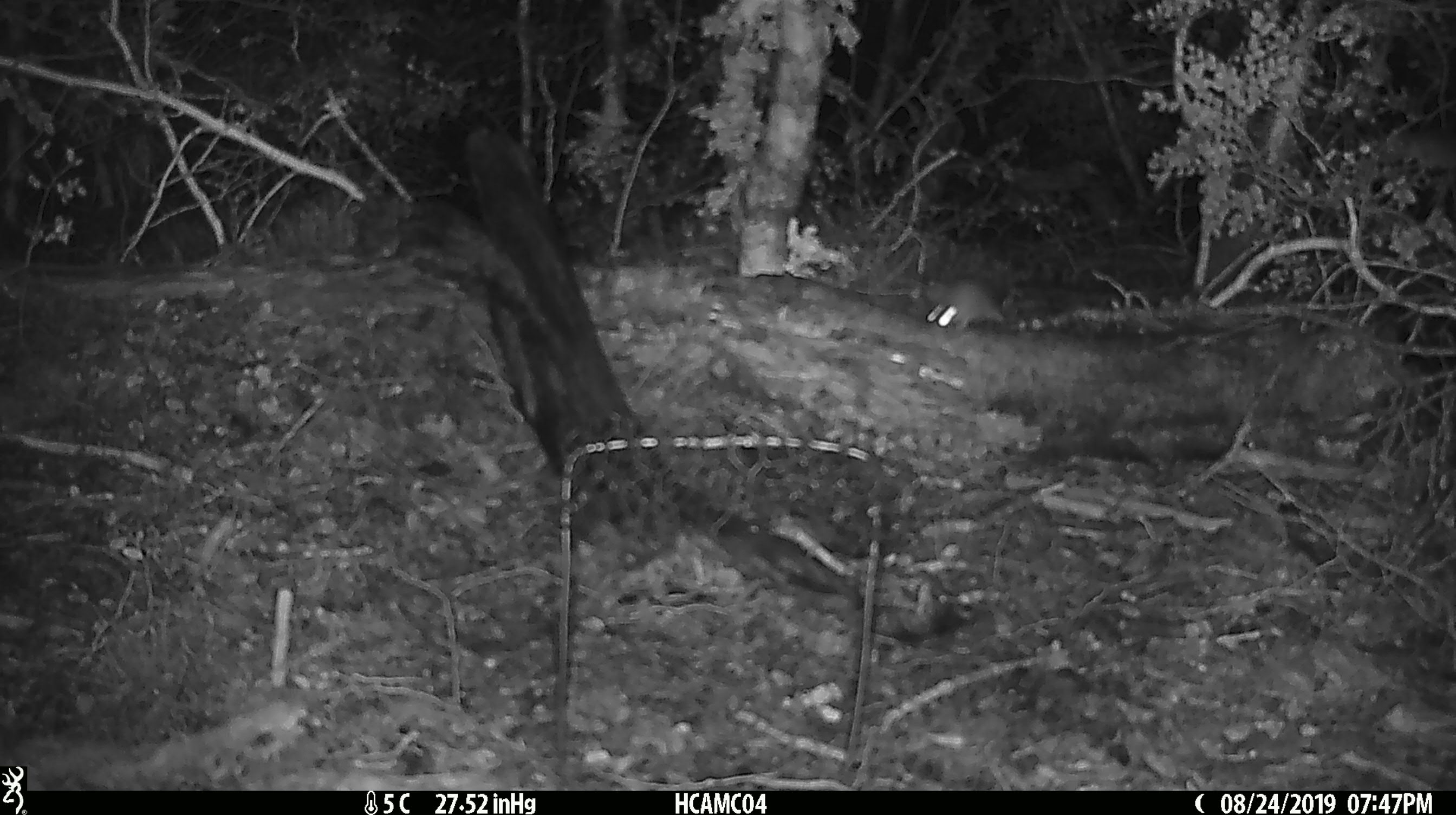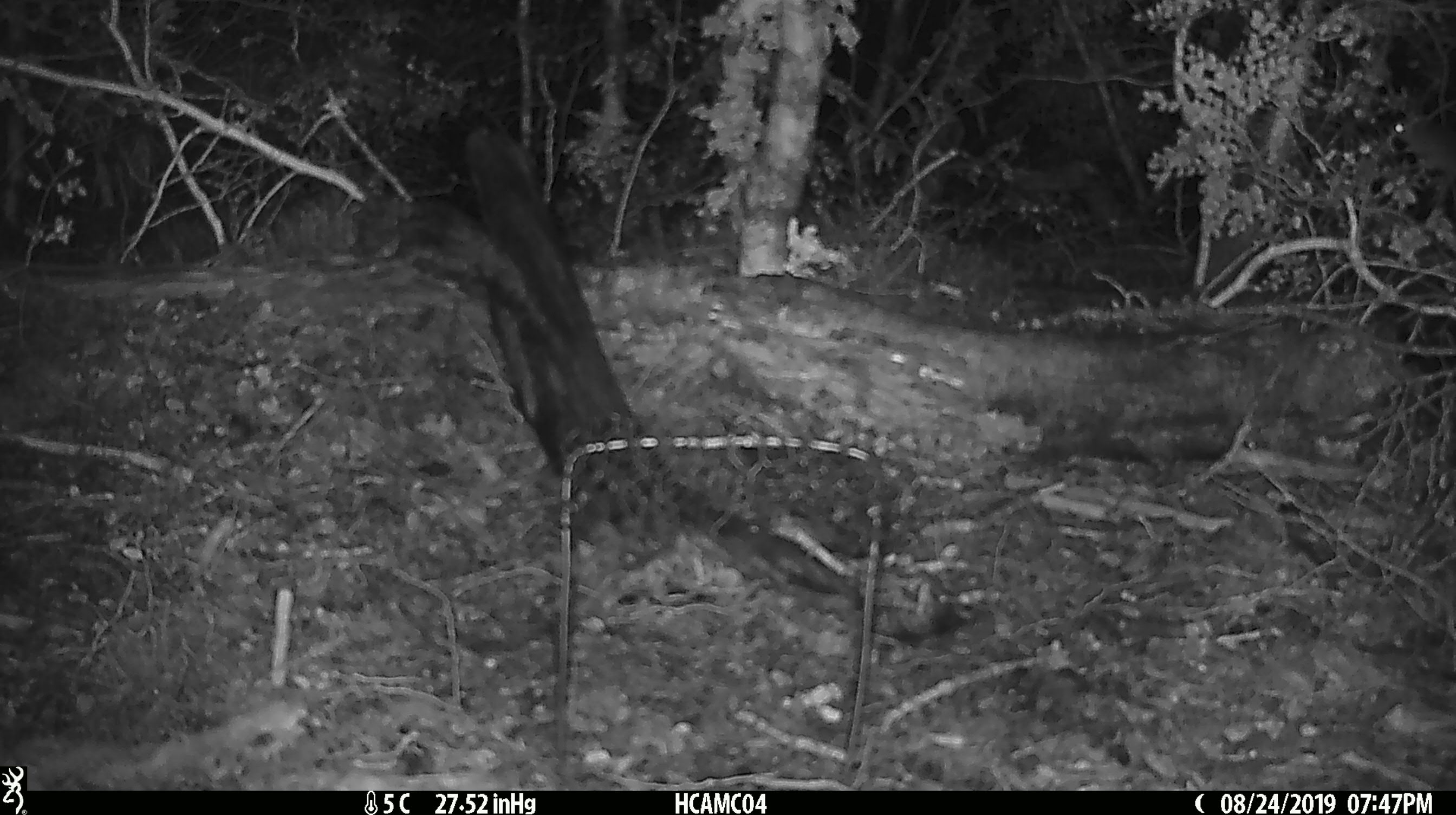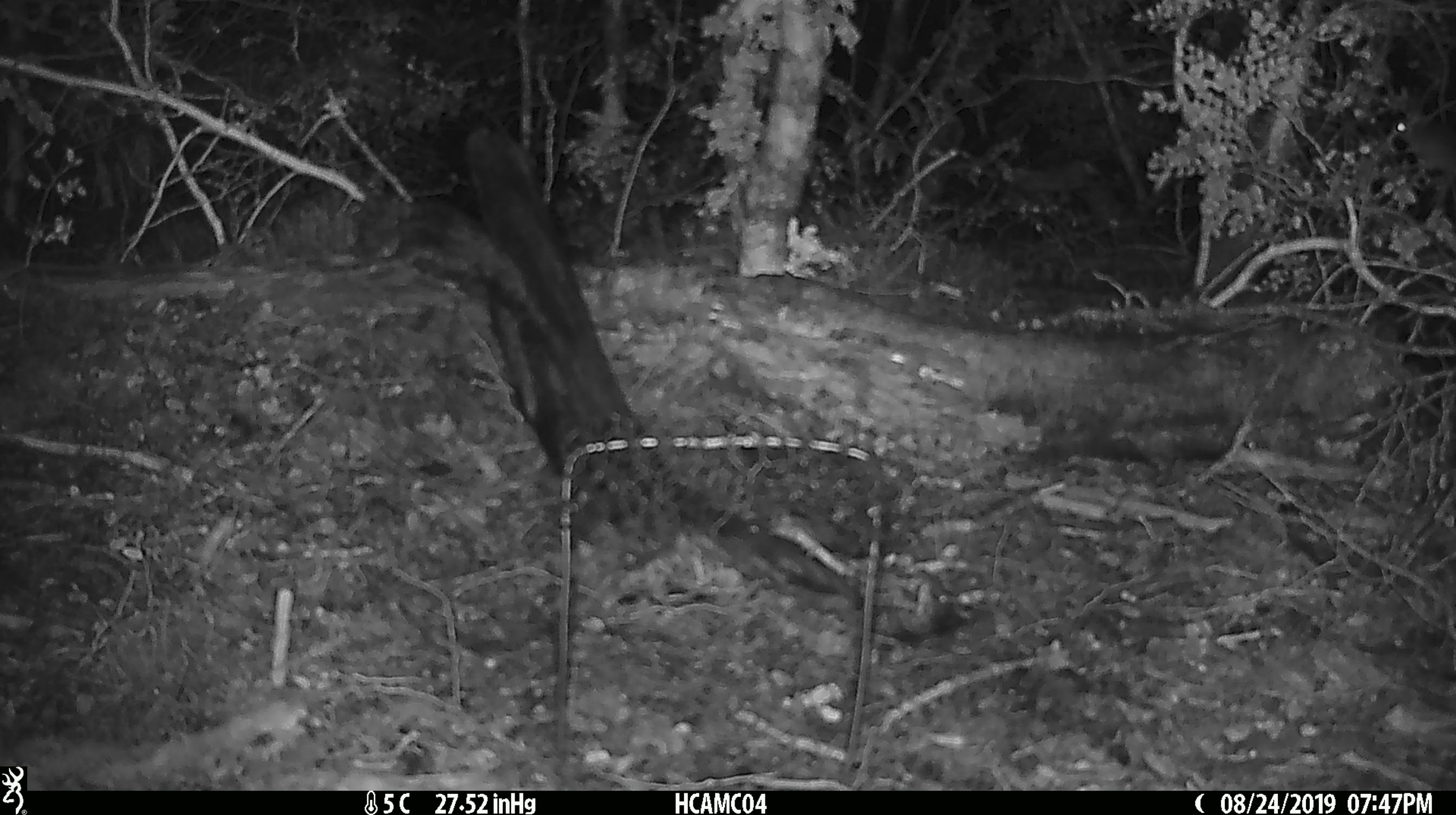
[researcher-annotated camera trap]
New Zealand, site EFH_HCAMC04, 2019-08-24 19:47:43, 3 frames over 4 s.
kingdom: Animalia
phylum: Chordata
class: Mammalia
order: Rodentia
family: Muridae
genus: Mus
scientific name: Mus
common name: mouse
Mouse (Mus).